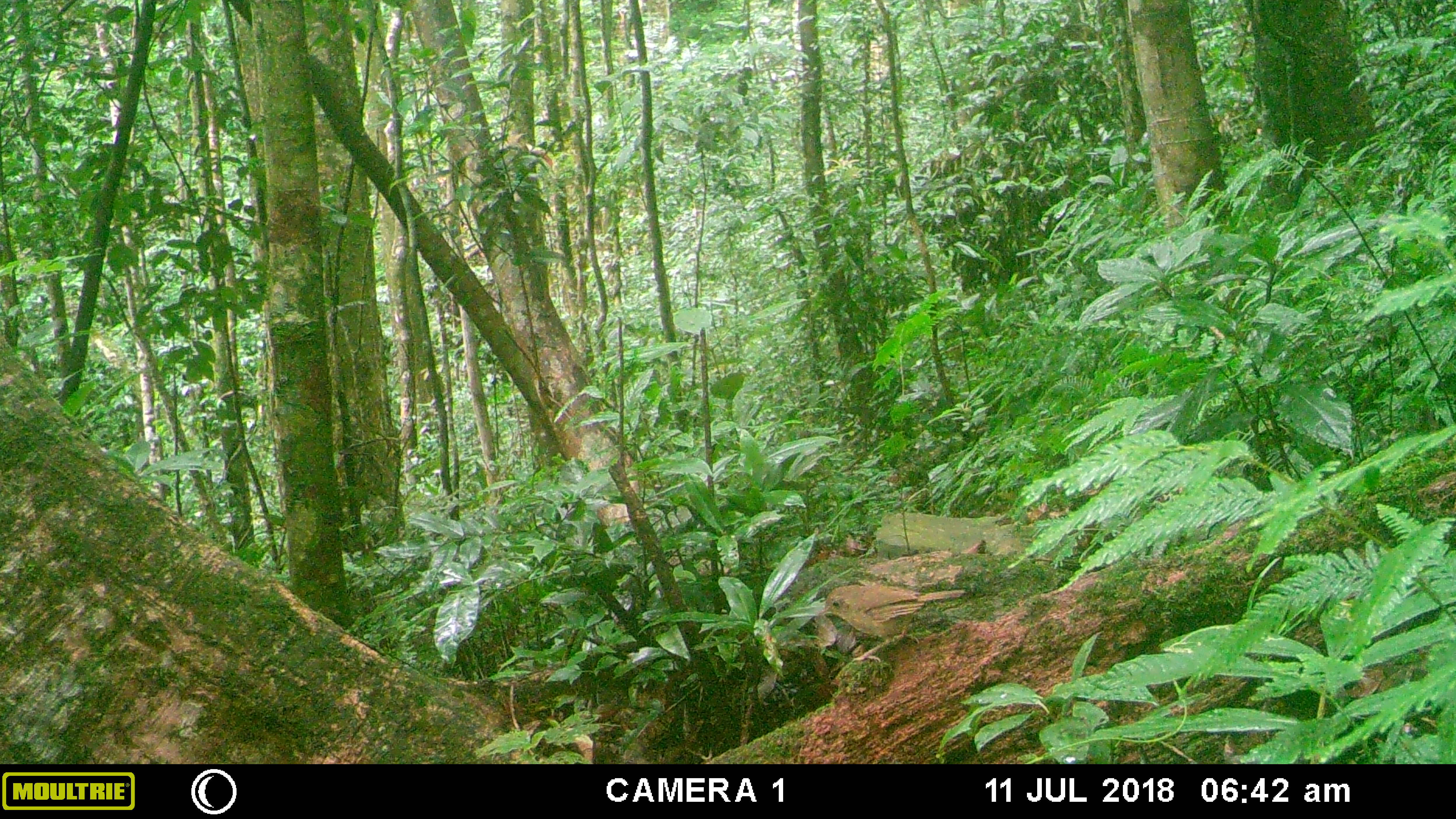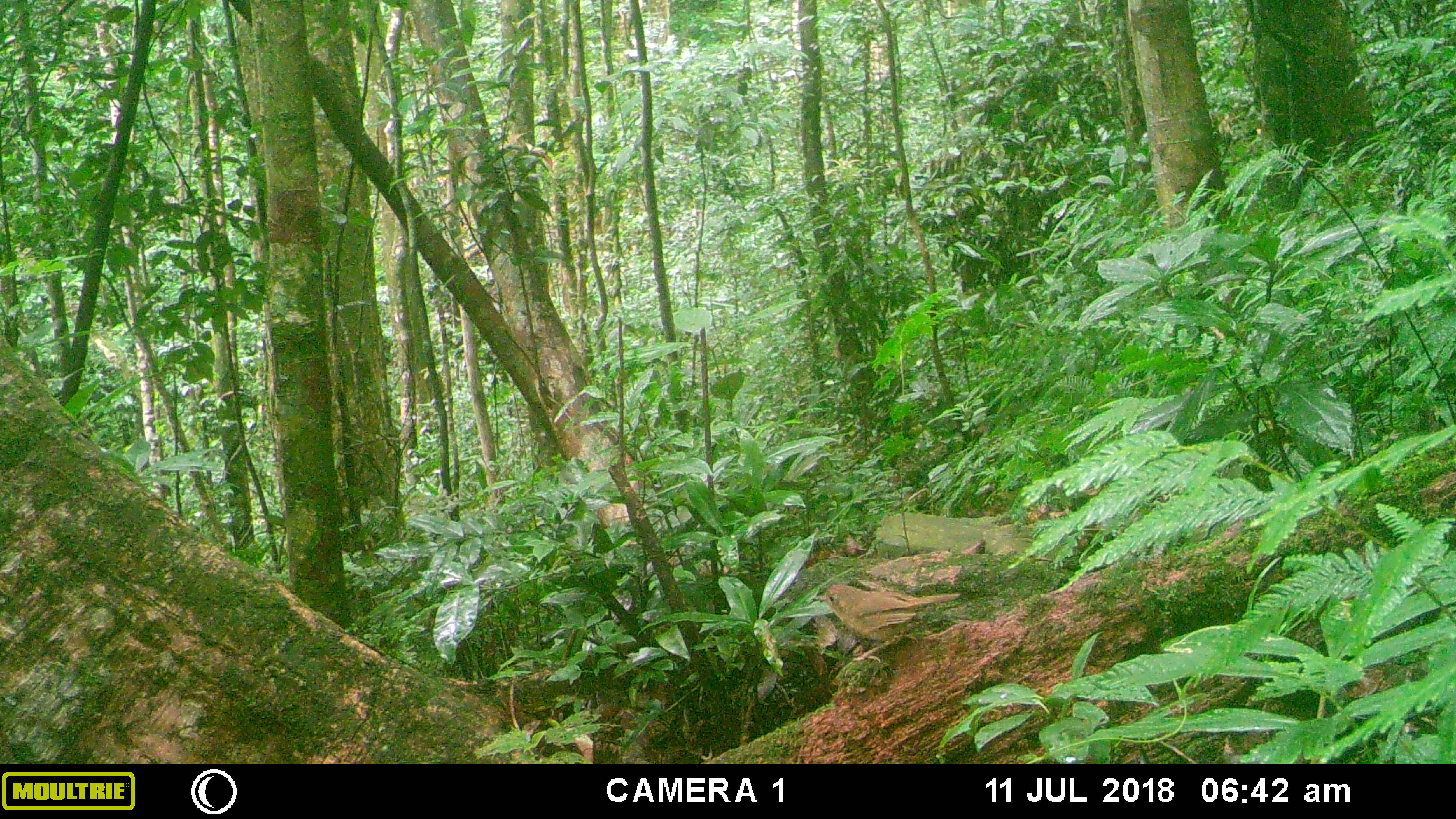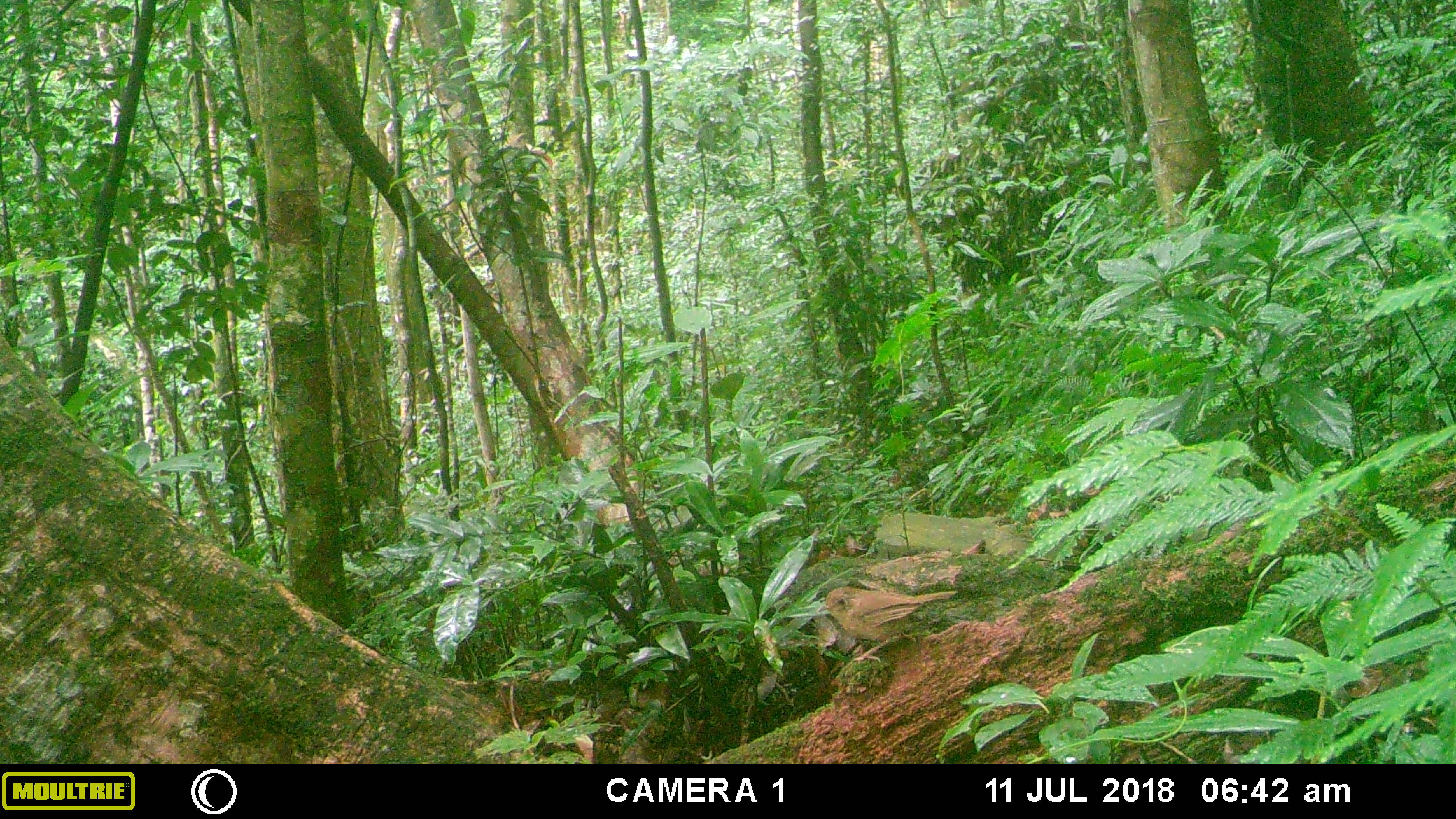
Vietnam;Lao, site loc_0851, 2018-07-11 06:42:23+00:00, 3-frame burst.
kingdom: Animalia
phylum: Chordata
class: Aves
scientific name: Aves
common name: bird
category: unidentified bird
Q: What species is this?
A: Unidentified bird (bird) (Aves).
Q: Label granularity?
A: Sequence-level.